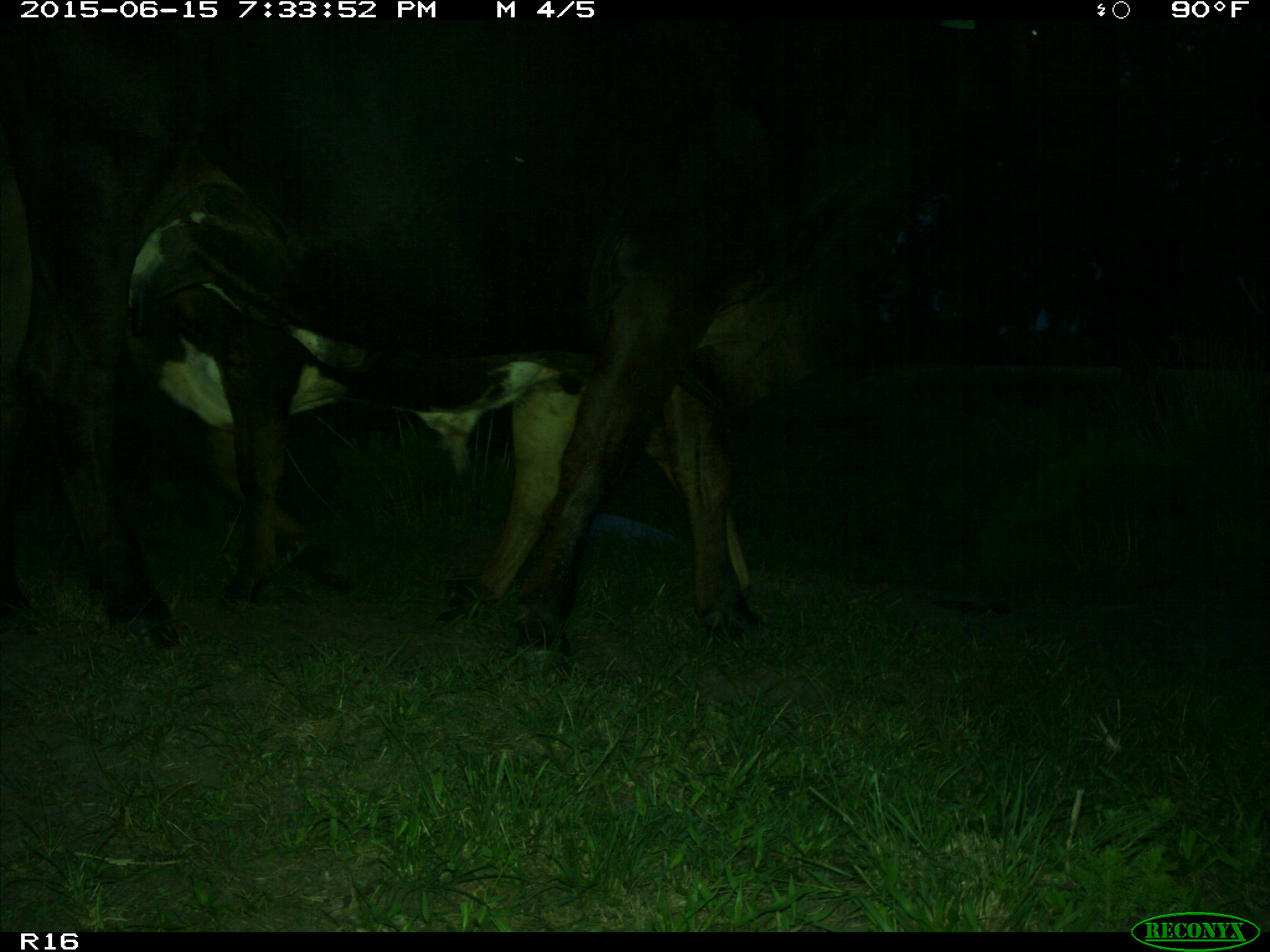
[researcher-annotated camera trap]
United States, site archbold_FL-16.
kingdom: Animalia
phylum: Chordata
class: Mammalia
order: Artiodactyla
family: Bovidae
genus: Bos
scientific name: Bos taurus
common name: domestic cow